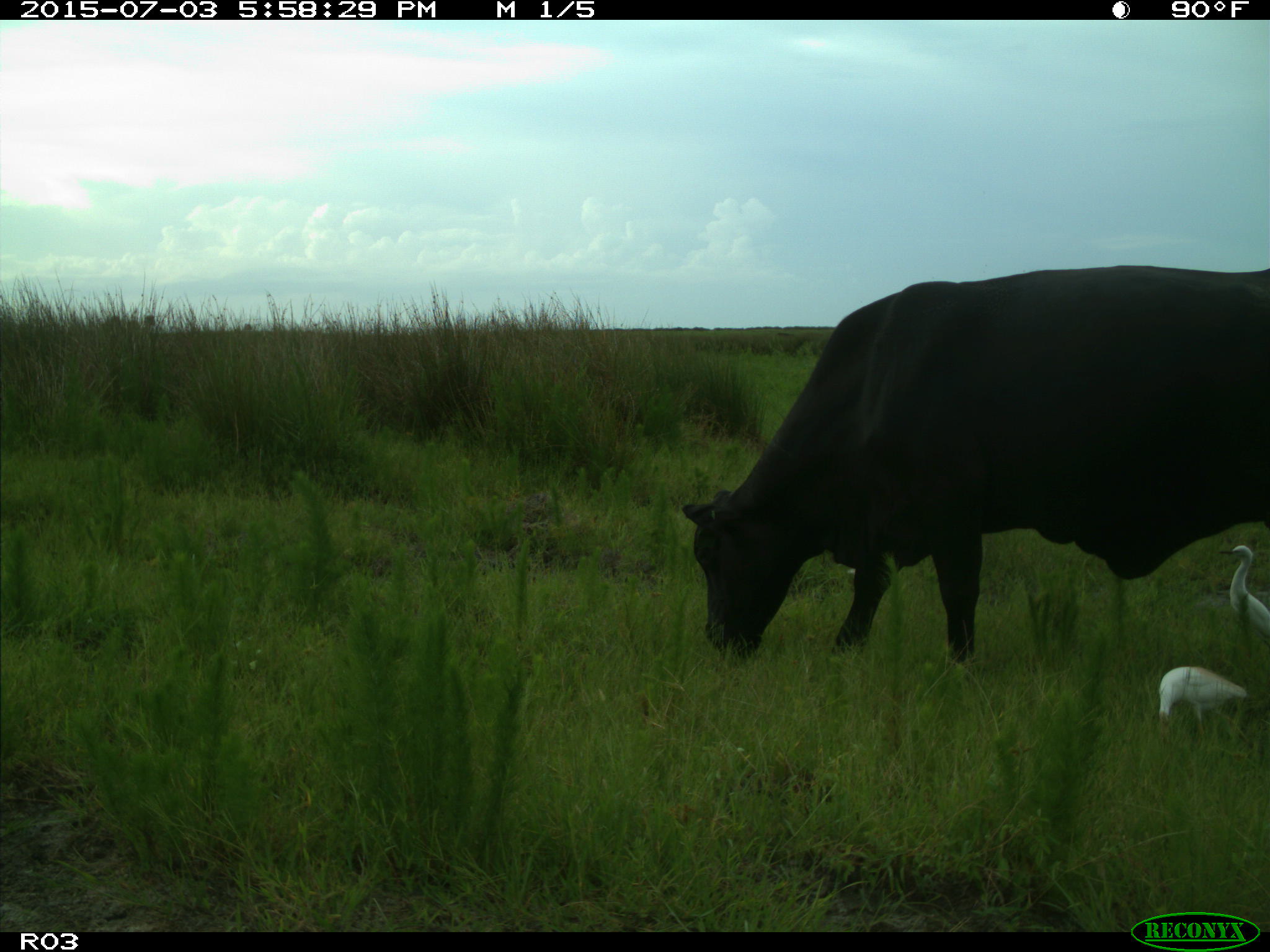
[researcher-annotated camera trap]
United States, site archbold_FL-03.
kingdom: Animalia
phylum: Chordata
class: Mammalia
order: Artiodactyla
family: Bovidae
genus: Bos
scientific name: Bos taurus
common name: domestic cow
Bos taurus (domestic cow).